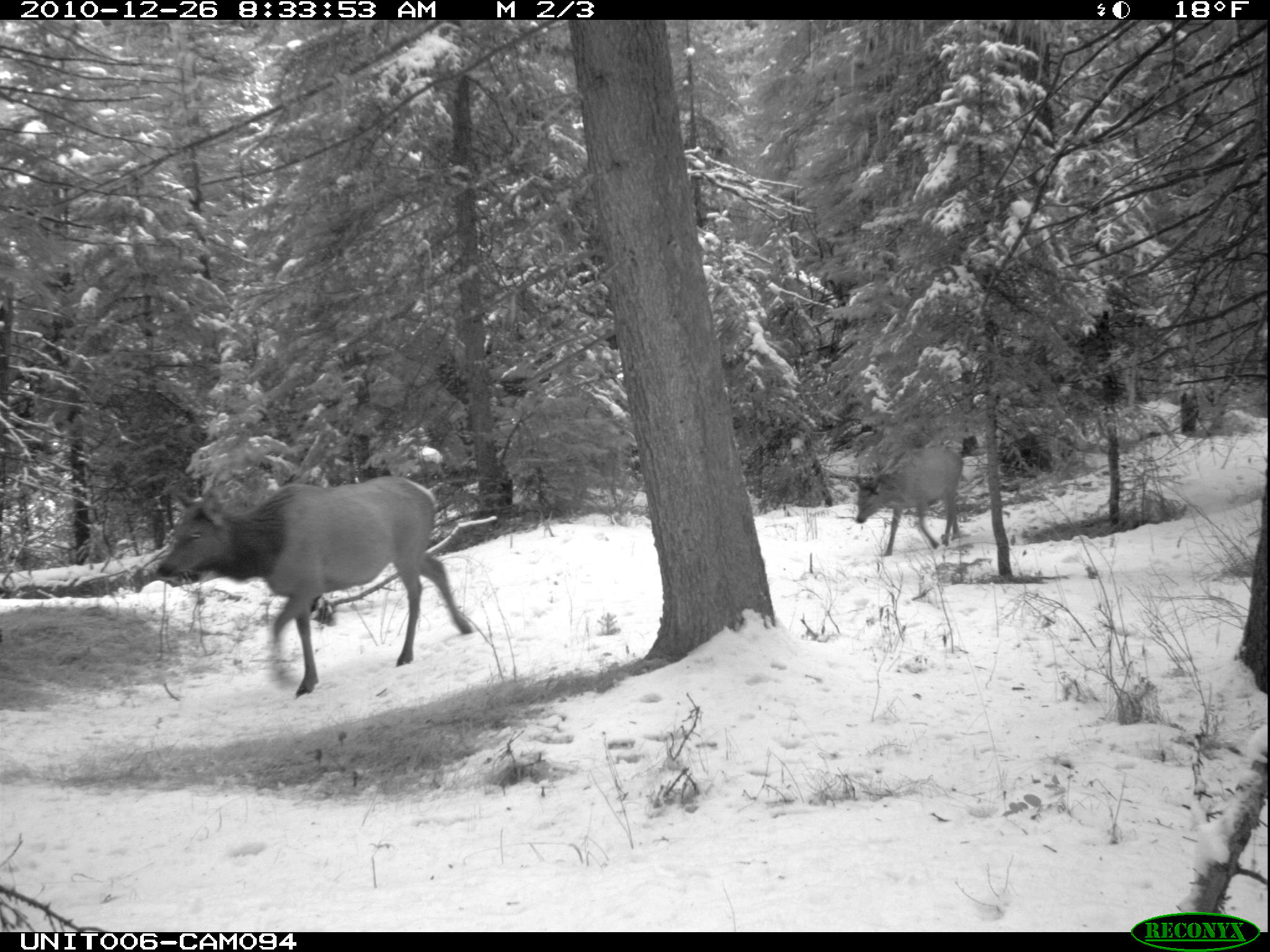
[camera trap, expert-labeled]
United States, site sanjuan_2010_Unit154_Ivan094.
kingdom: Animalia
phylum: Chordata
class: Mammalia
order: Artiodactyla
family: Cervidae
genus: Cervus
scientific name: Cervus elaphus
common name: red deer